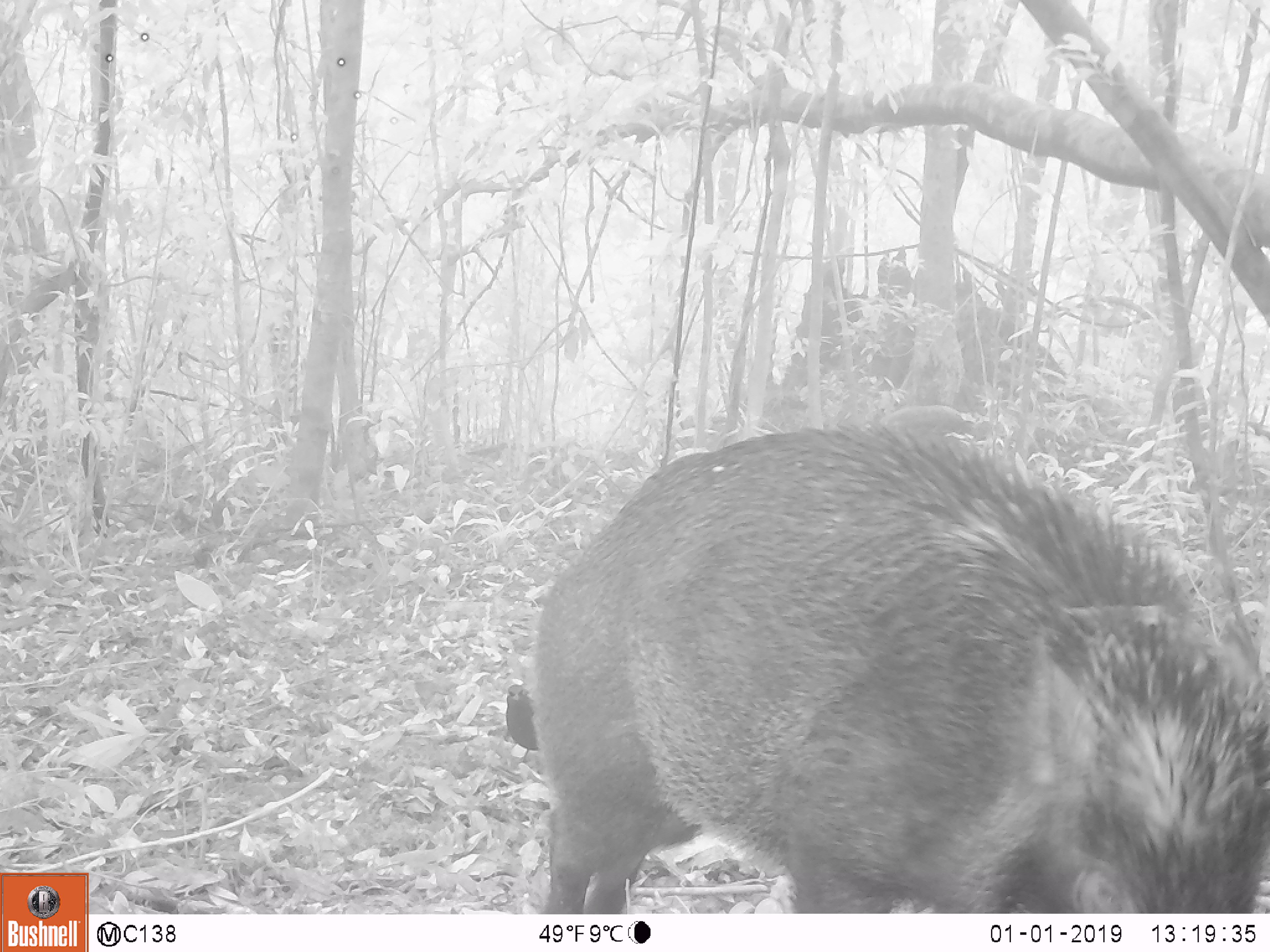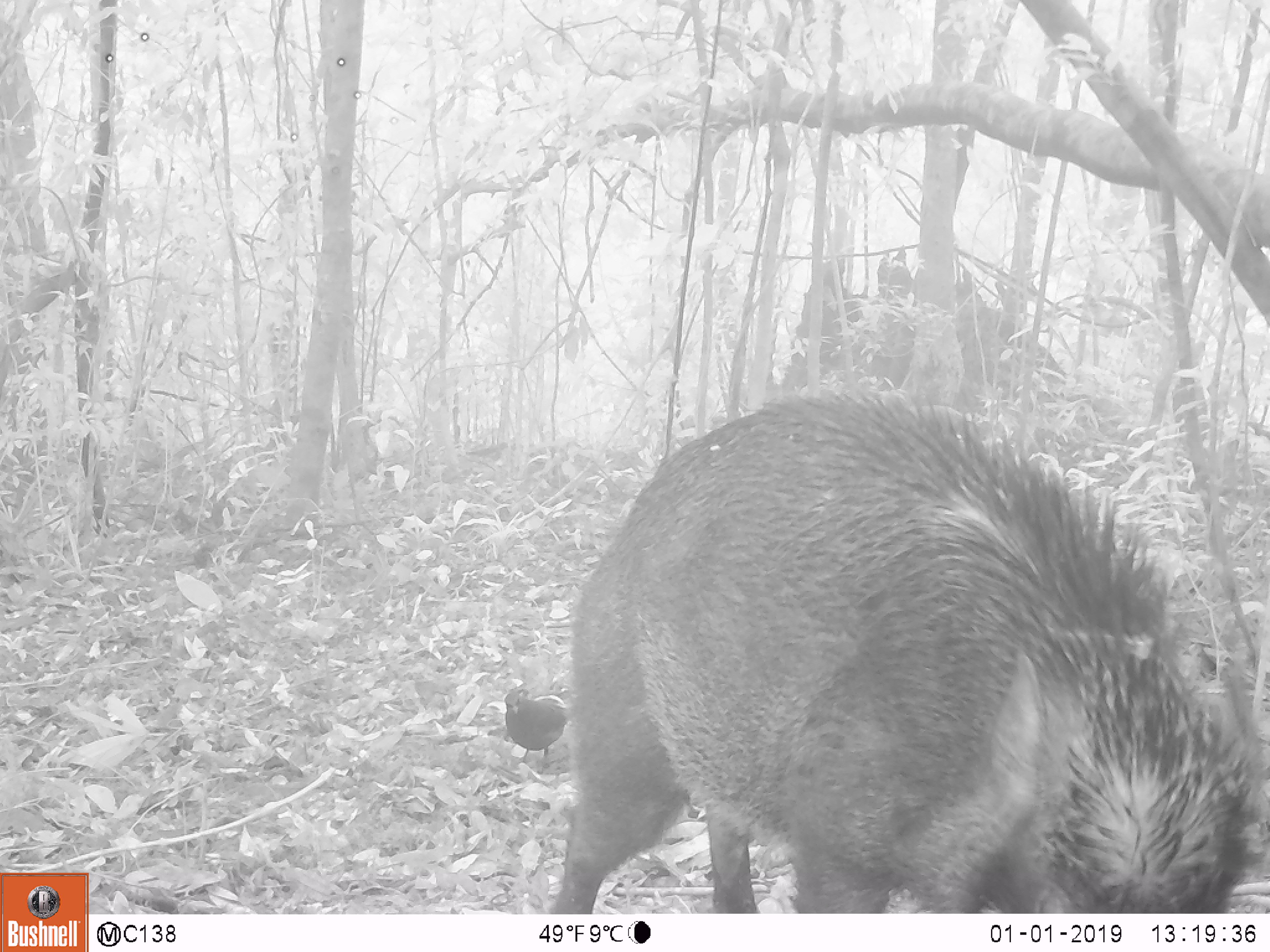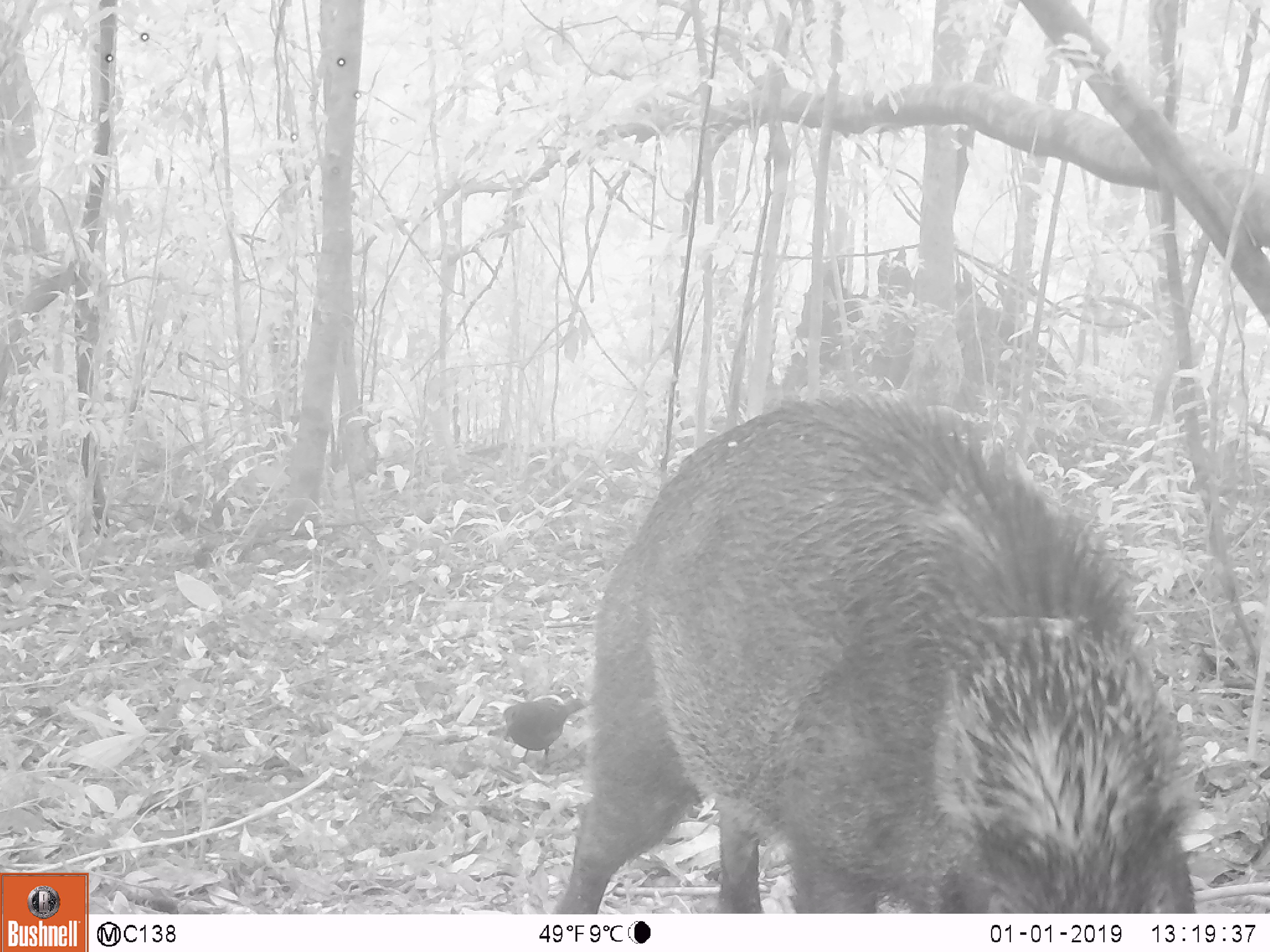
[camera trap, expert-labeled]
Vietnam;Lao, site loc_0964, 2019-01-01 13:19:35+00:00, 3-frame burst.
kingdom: Animalia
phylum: Chordata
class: Mammalia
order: Artiodactyla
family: Suidae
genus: Sus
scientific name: Sus scrofa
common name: eurasian wild pig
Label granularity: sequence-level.